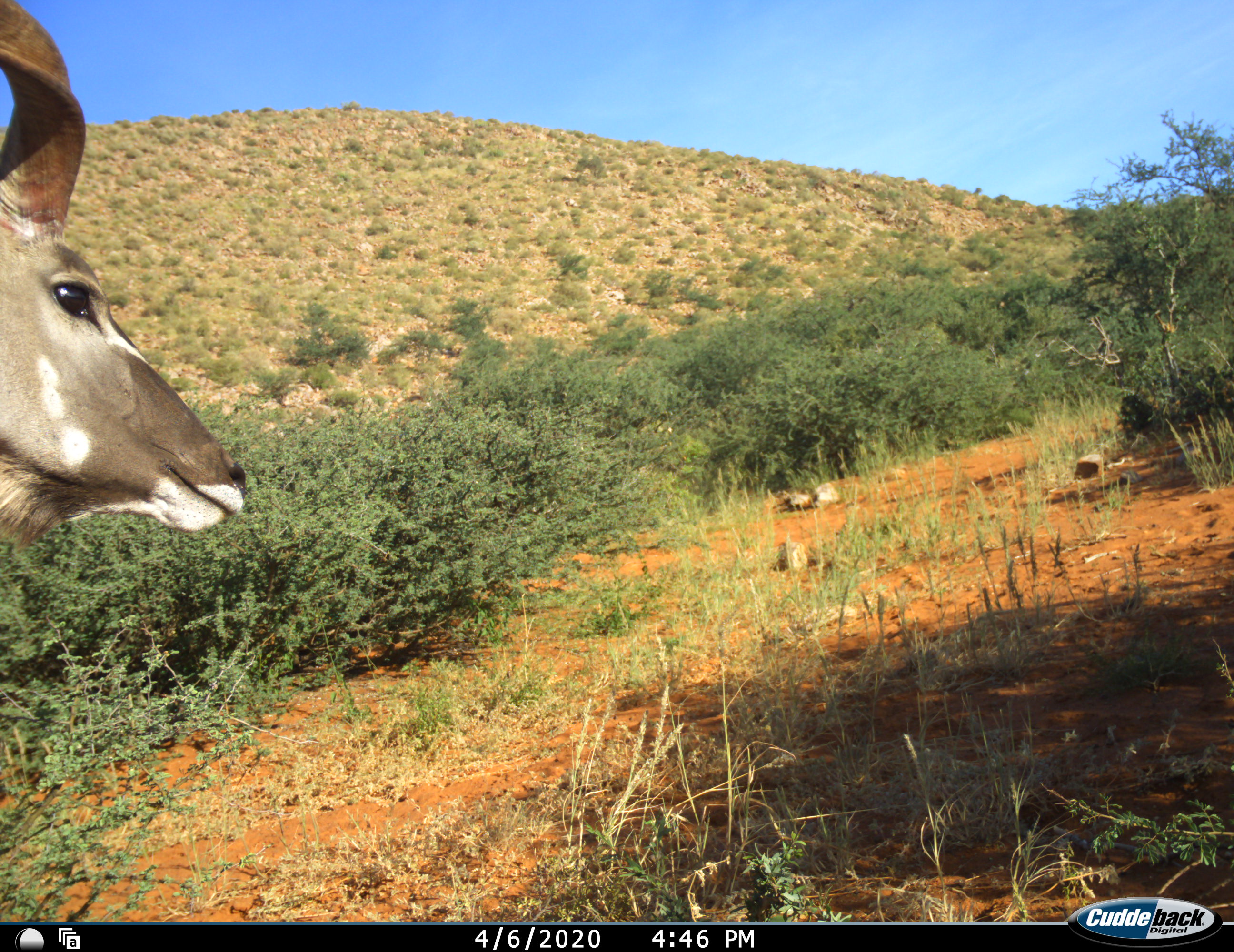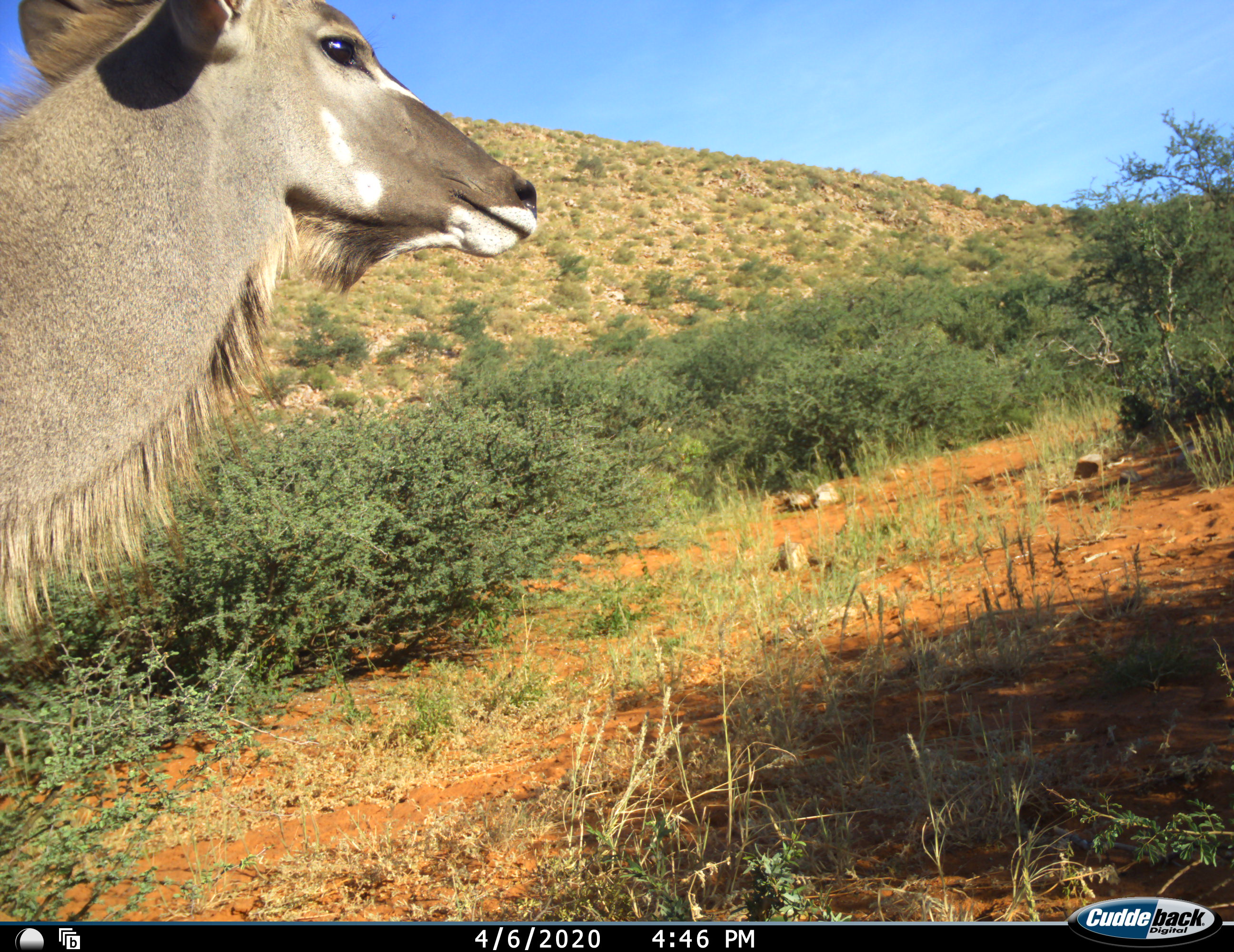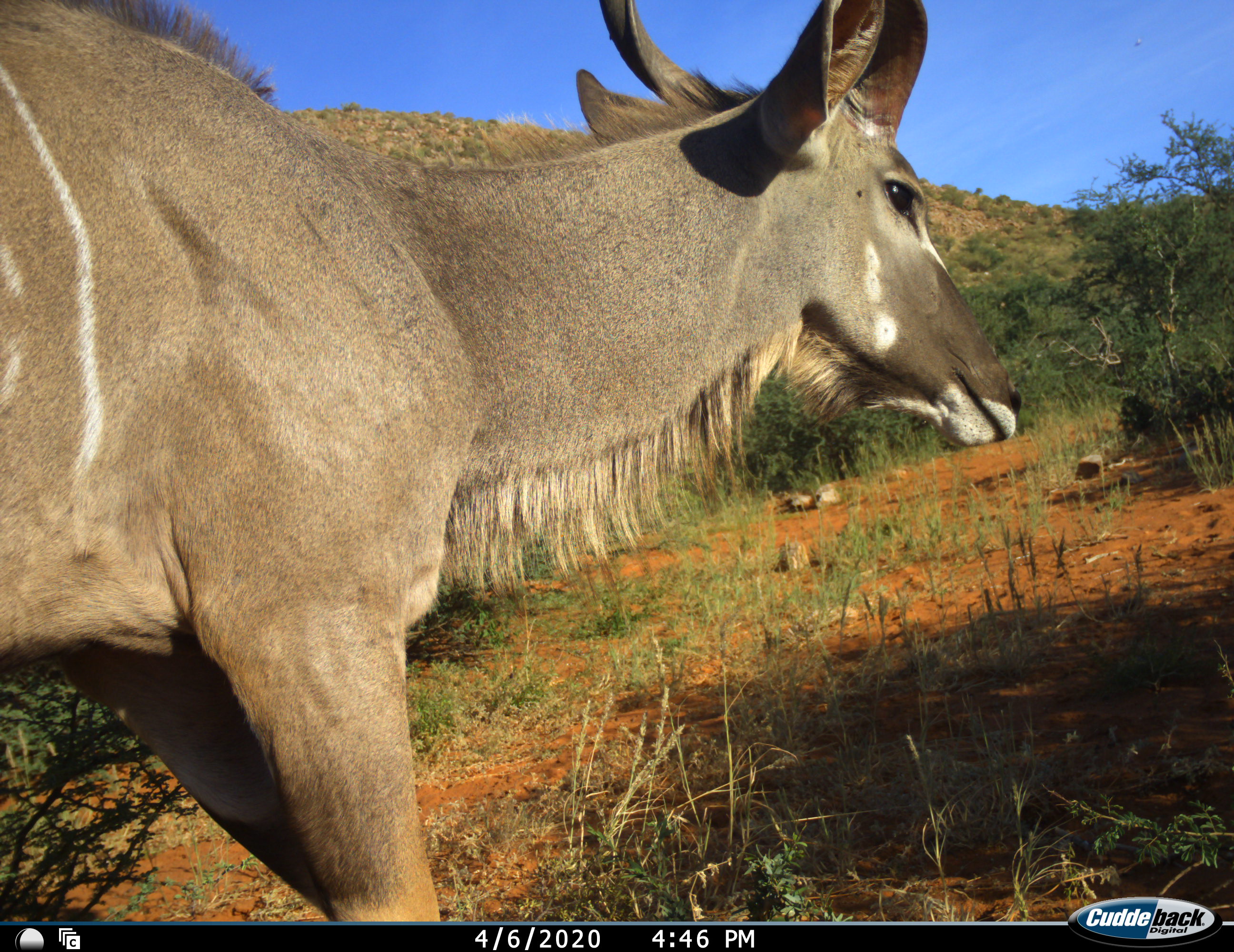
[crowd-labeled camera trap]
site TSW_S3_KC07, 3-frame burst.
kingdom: Animalia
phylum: Chordata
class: Mammalia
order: Artiodactyla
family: Bovidae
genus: Tragelaphus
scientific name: Tragelaphus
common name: kudu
Kudu (Tragelaphus), count 1. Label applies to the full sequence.